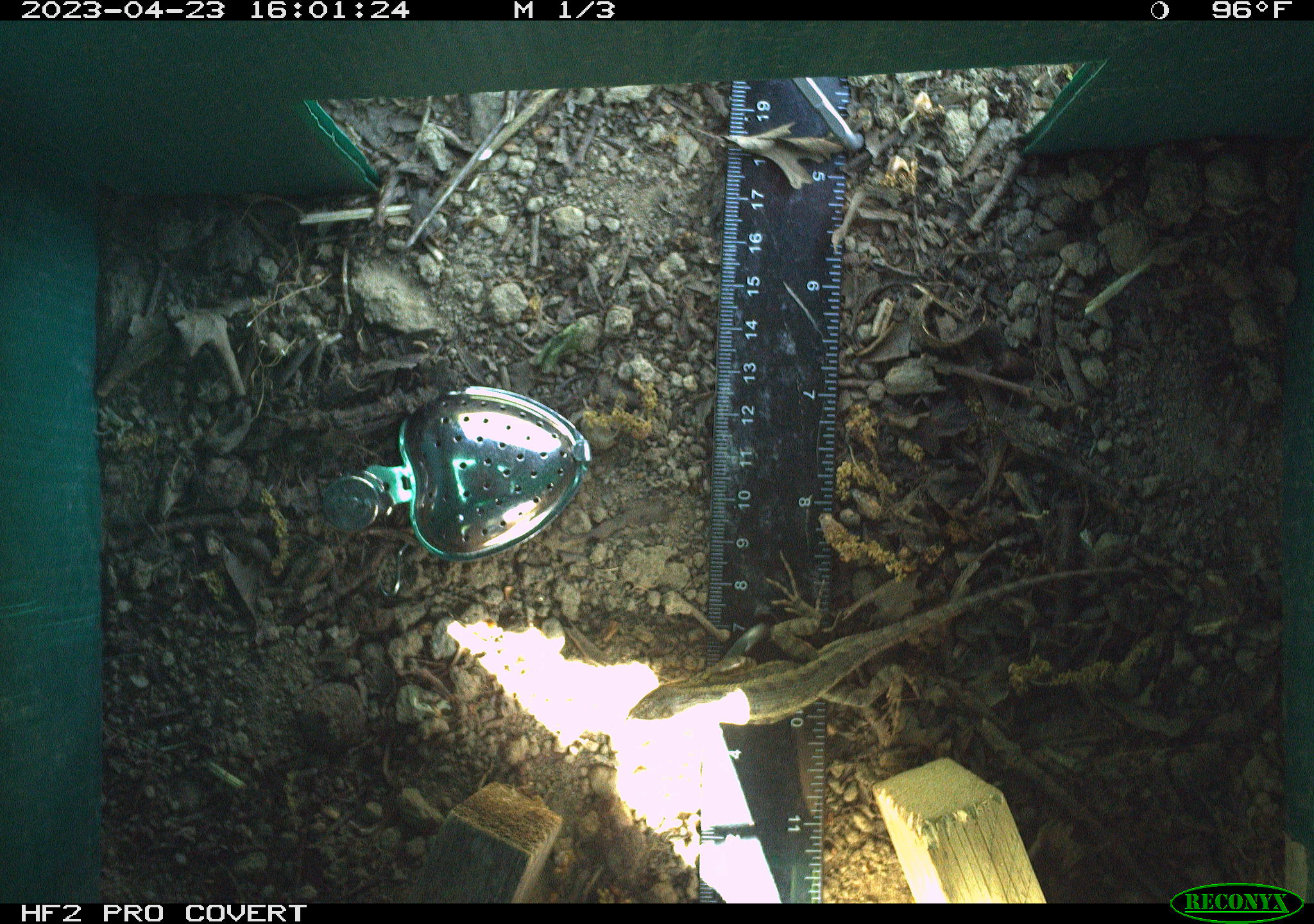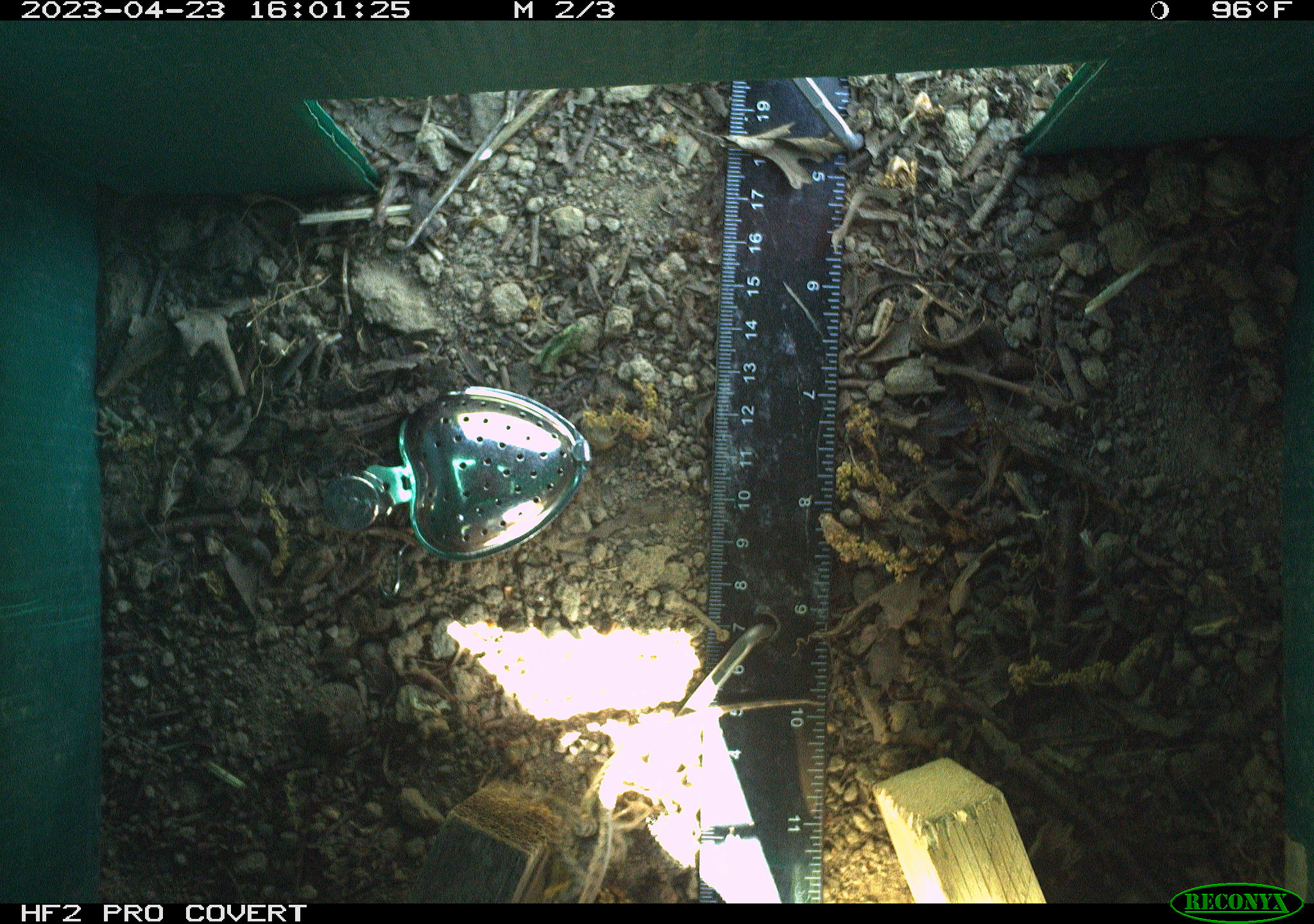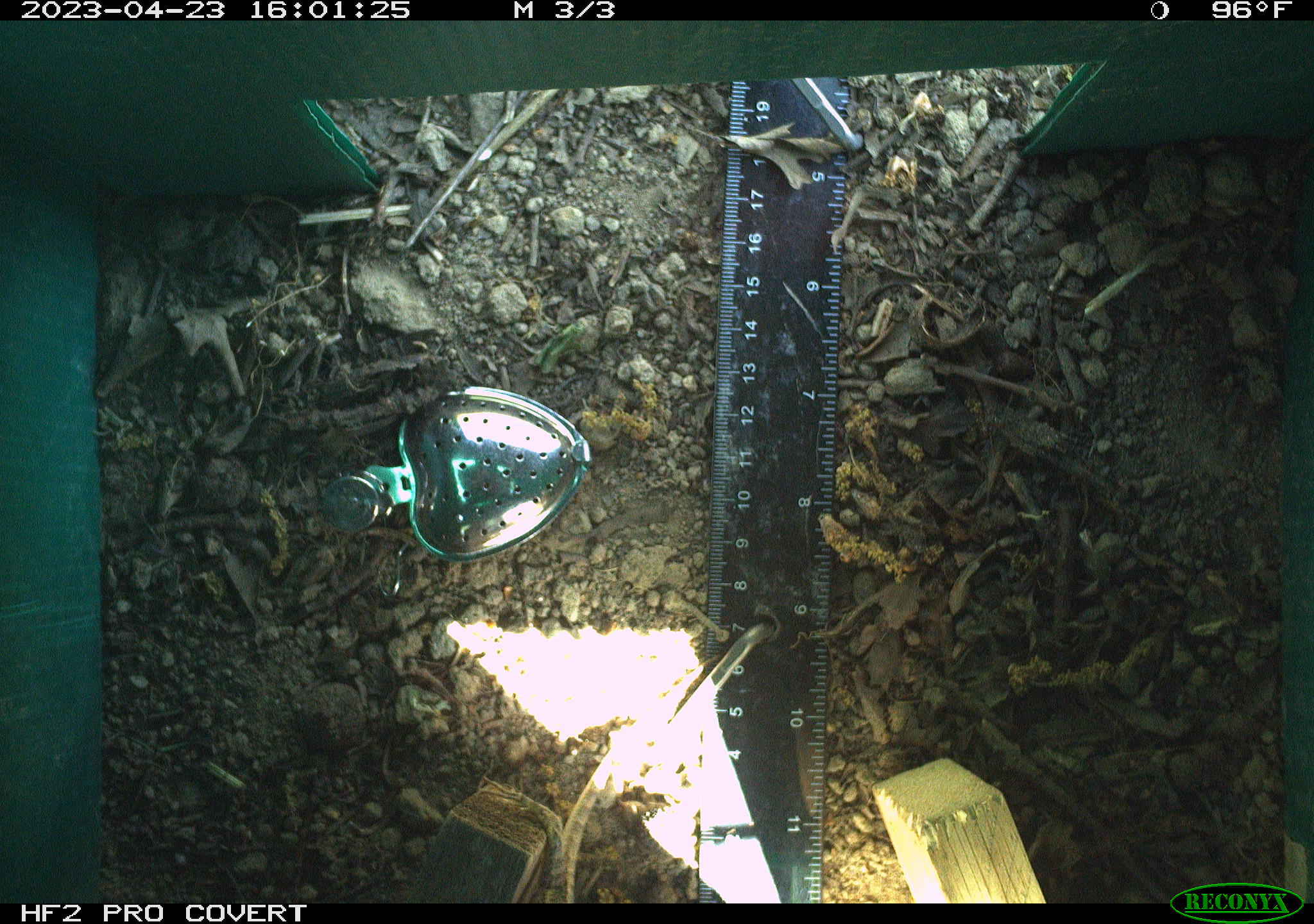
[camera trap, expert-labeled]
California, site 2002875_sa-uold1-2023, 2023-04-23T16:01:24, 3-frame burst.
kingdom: Animalia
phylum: Chordata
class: Reptilia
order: Squamata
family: Phrynosomatidae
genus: Sceloporus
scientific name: Sceloporus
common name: spiny lizards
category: sceloporus species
Sceloporus species (spiny lizards) (Sceloporus).